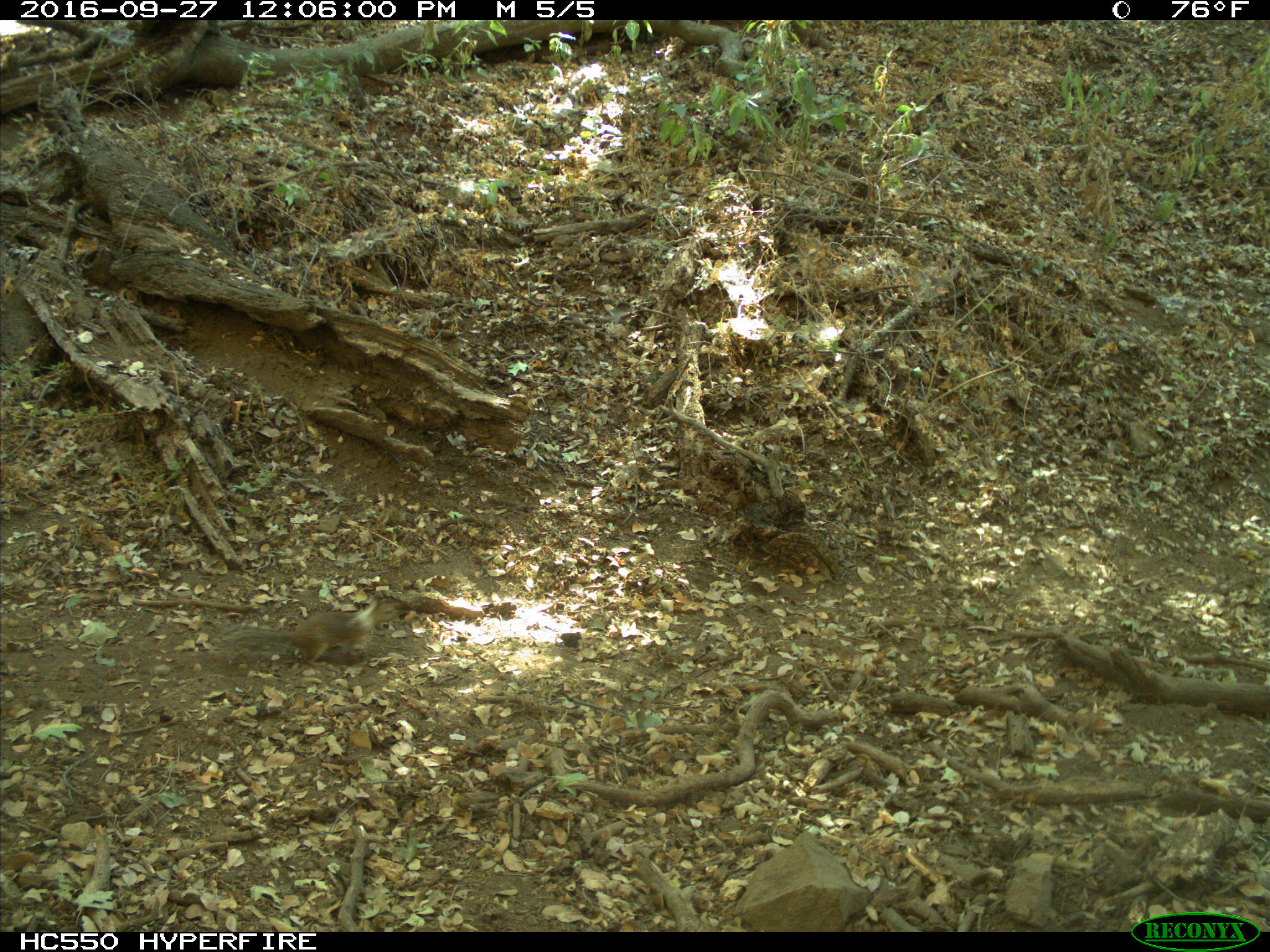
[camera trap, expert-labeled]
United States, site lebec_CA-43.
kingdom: Animalia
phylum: Chordata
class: Mammalia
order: Rodentia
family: Sciuridae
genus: Otospermophilus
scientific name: Otospermophilus beecheyi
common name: california ground squirrel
Otospermophilus beecheyi (california ground squirrel).